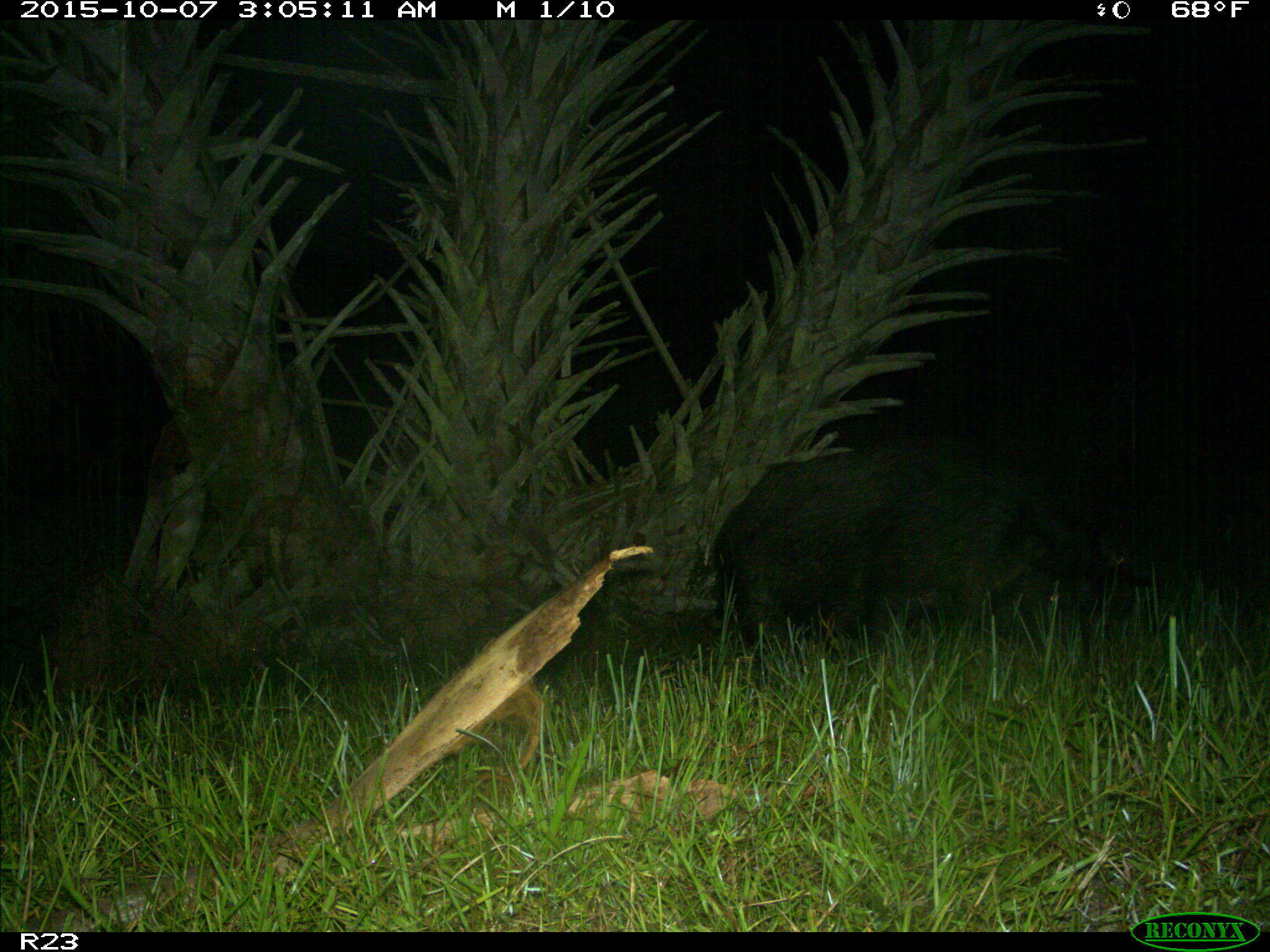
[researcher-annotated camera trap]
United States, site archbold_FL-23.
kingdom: Animalia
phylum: Chordata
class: Mammalia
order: Artiodactyla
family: Suidae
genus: Sus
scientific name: Sus scrofa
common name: wild boar